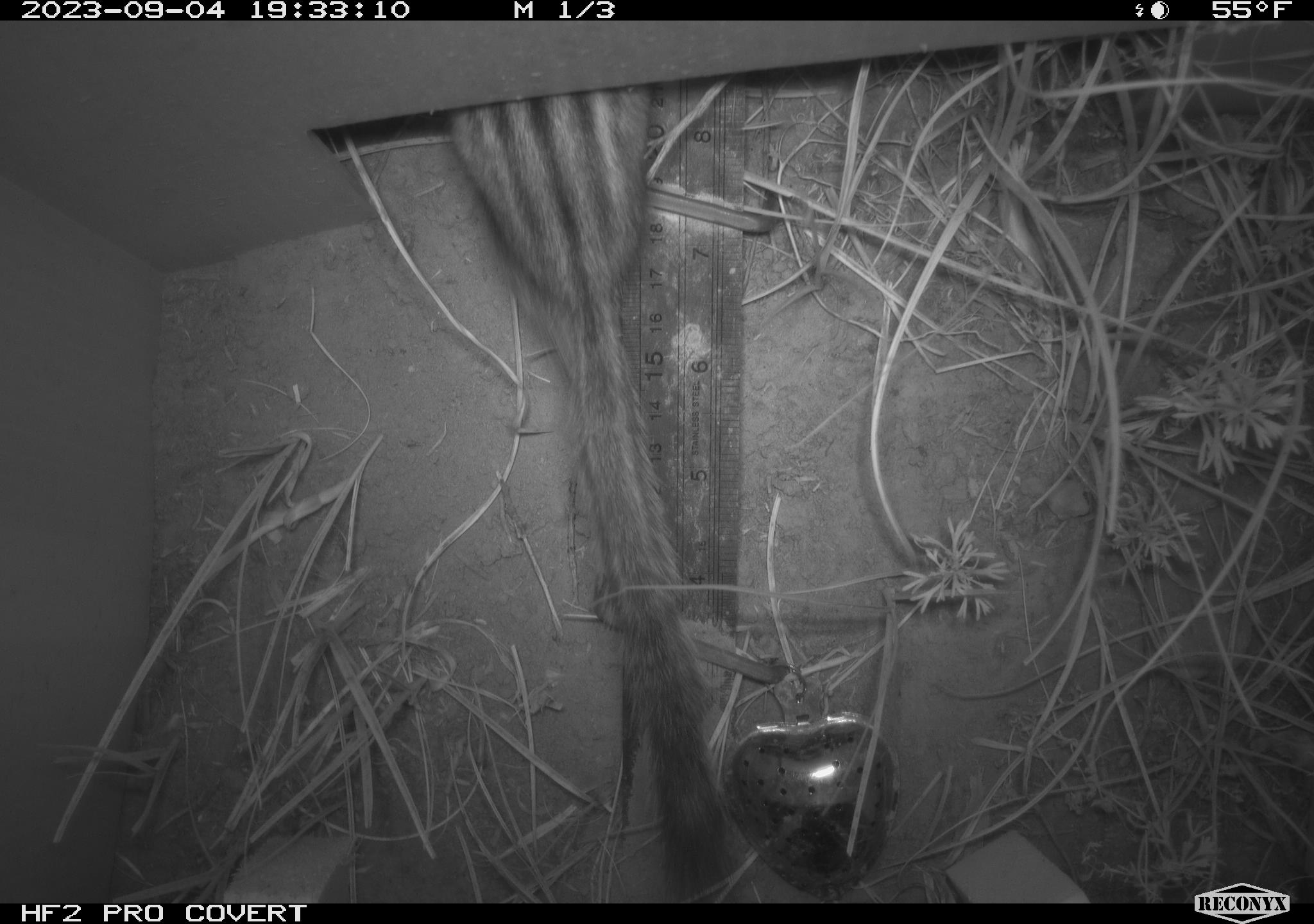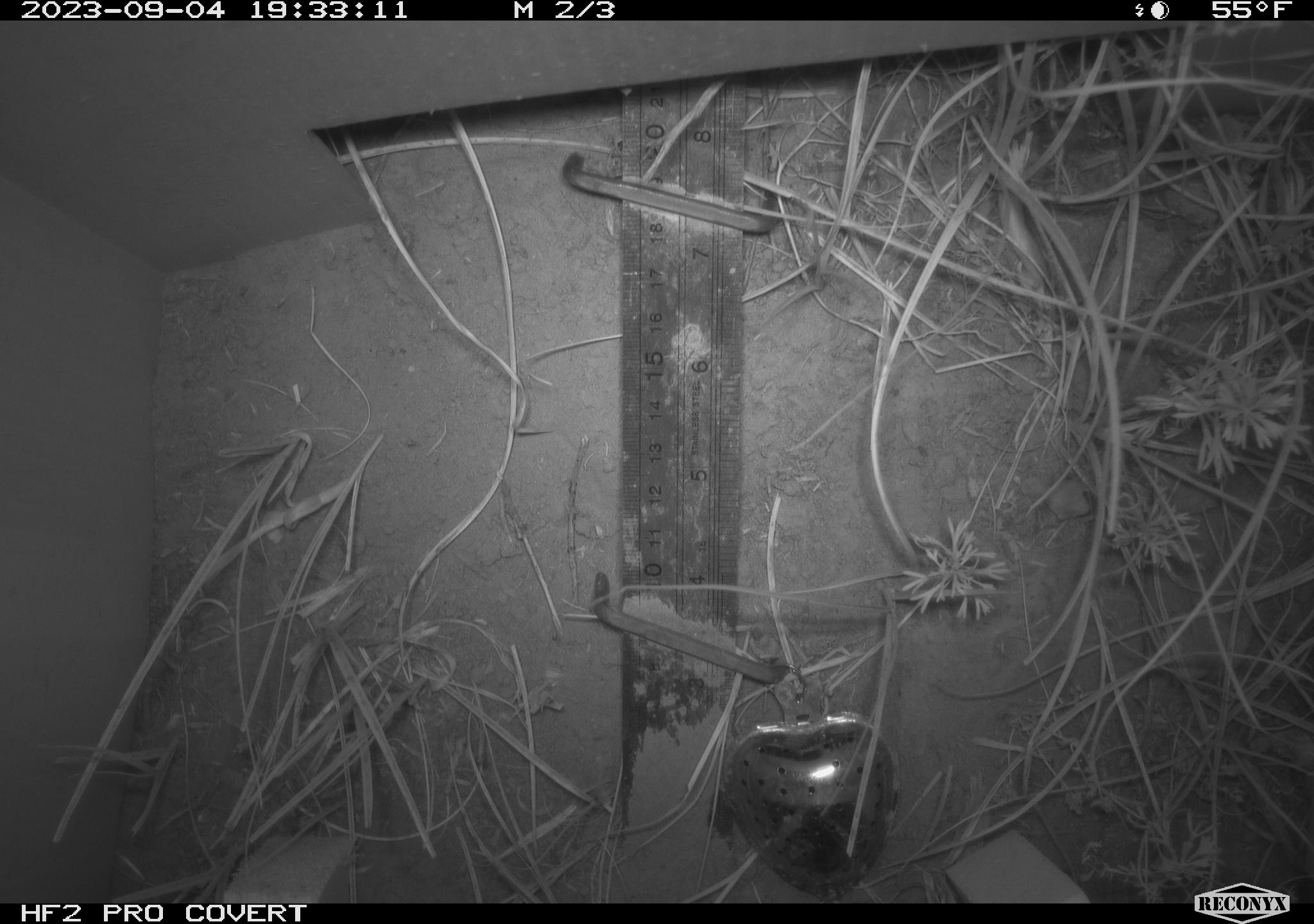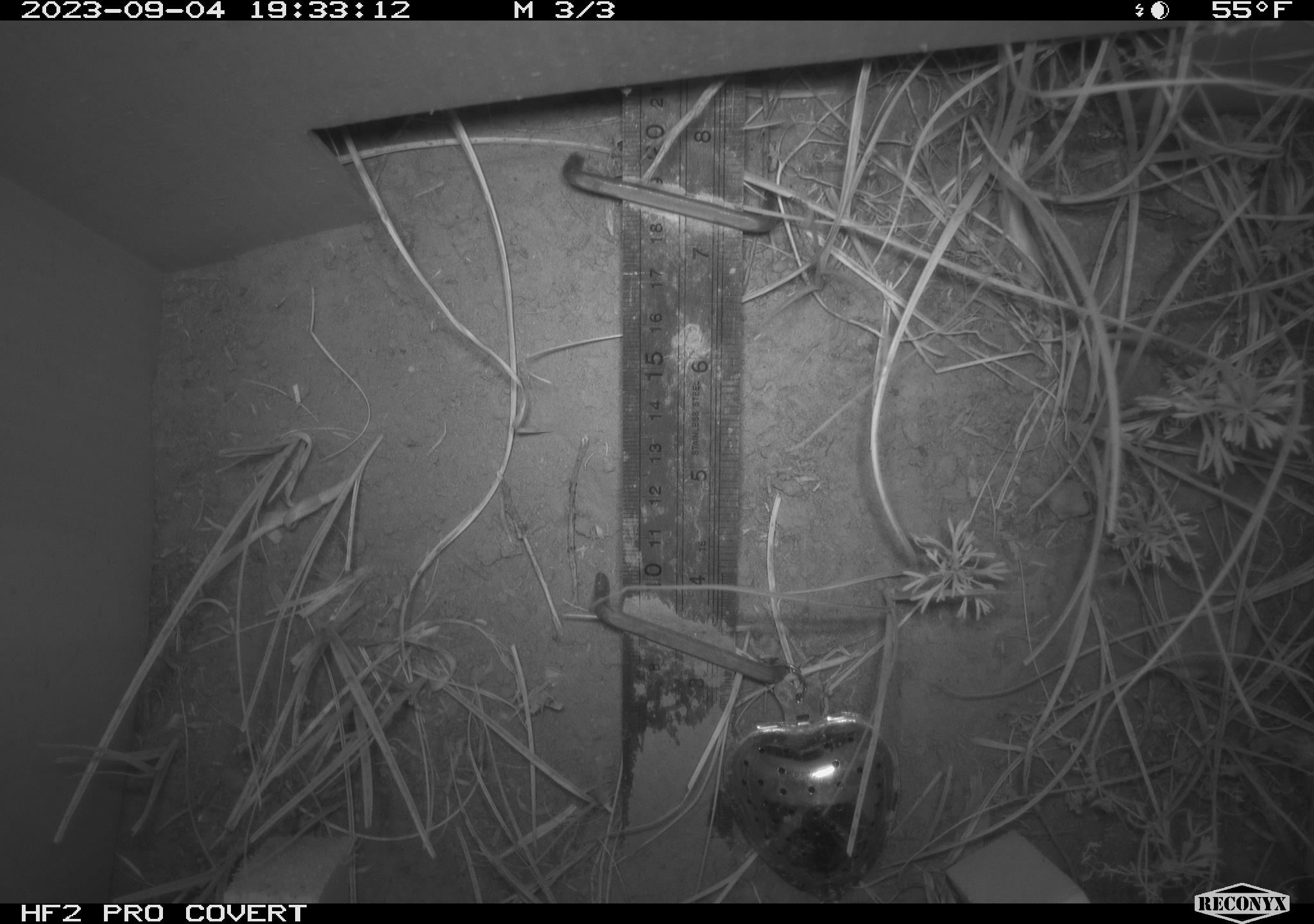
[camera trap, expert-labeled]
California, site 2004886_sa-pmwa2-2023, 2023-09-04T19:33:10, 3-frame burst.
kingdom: Animalia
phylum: Chordata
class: Mammalia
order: Rodentia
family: Sciuridae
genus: Neotamias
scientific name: Neotamias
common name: western chipmunks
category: neotamias species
Neotamias species (western chipmunks) (Neotamias).